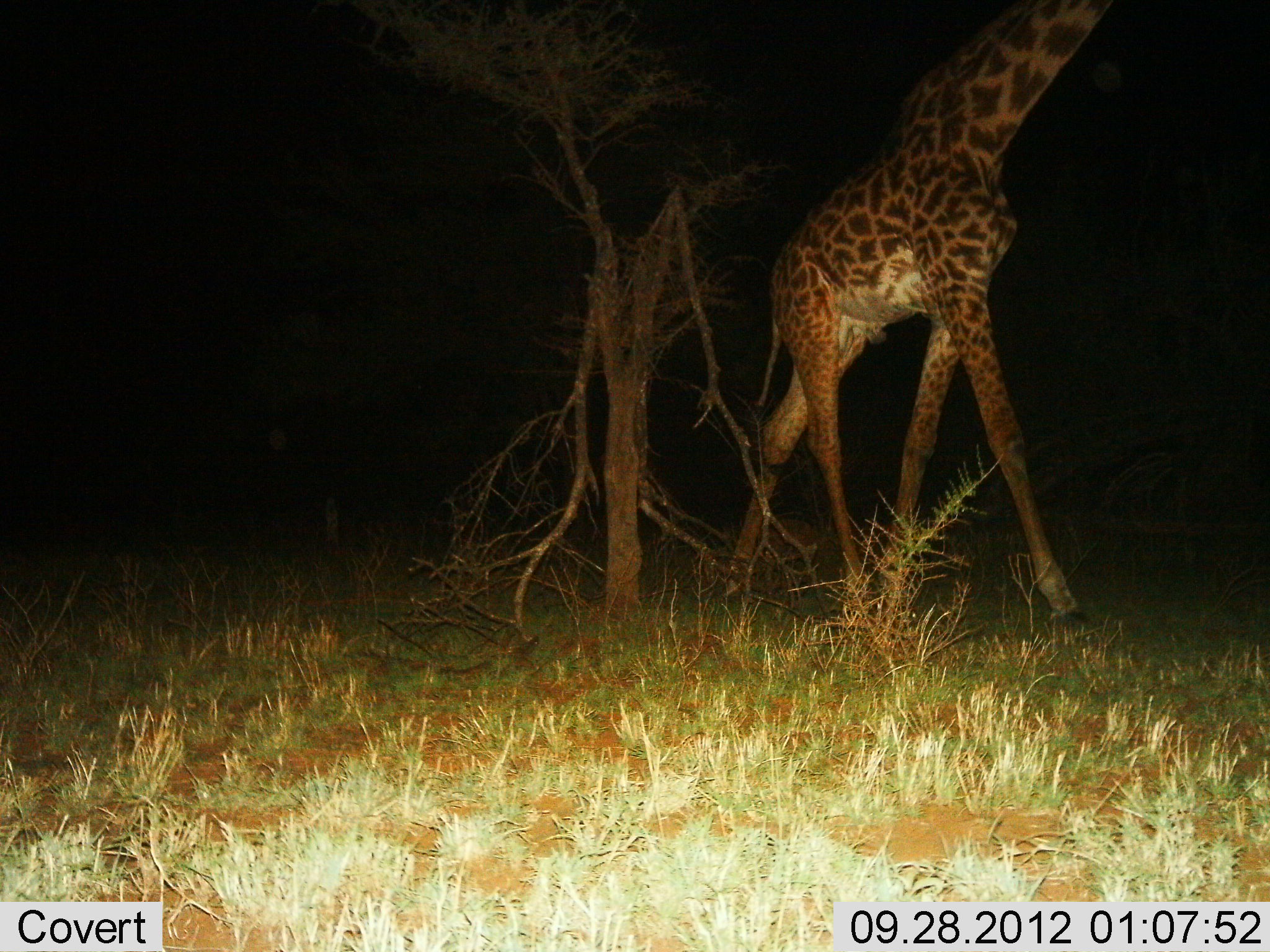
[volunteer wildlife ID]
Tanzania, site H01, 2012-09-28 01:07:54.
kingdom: Animalia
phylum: Chordata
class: Mammalia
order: Artiodactyla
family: Giraffidae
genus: Giraffa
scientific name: Giraffa camelopardalis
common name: giraffe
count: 1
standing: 30%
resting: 0%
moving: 80%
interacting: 0%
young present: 0%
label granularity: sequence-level